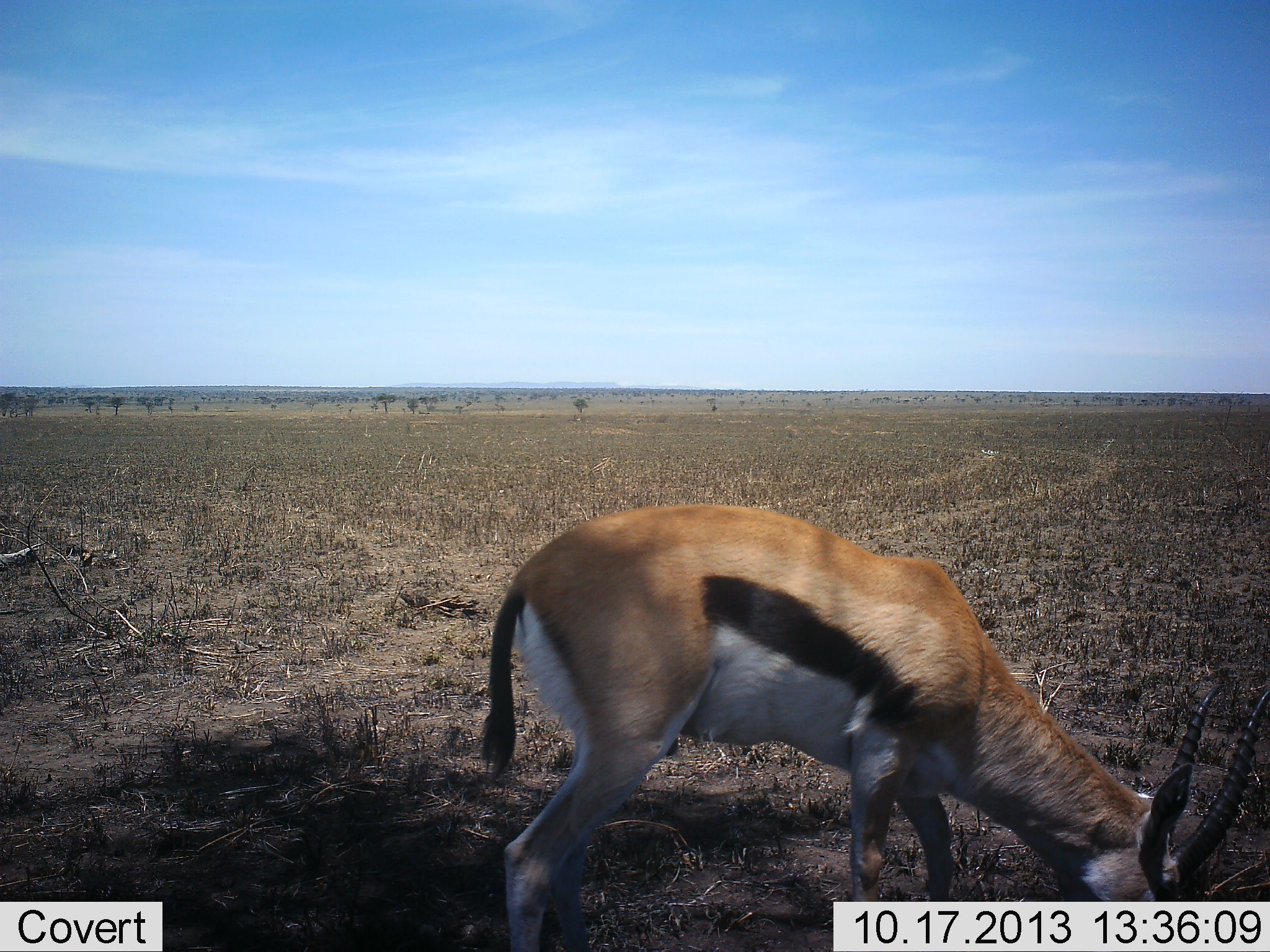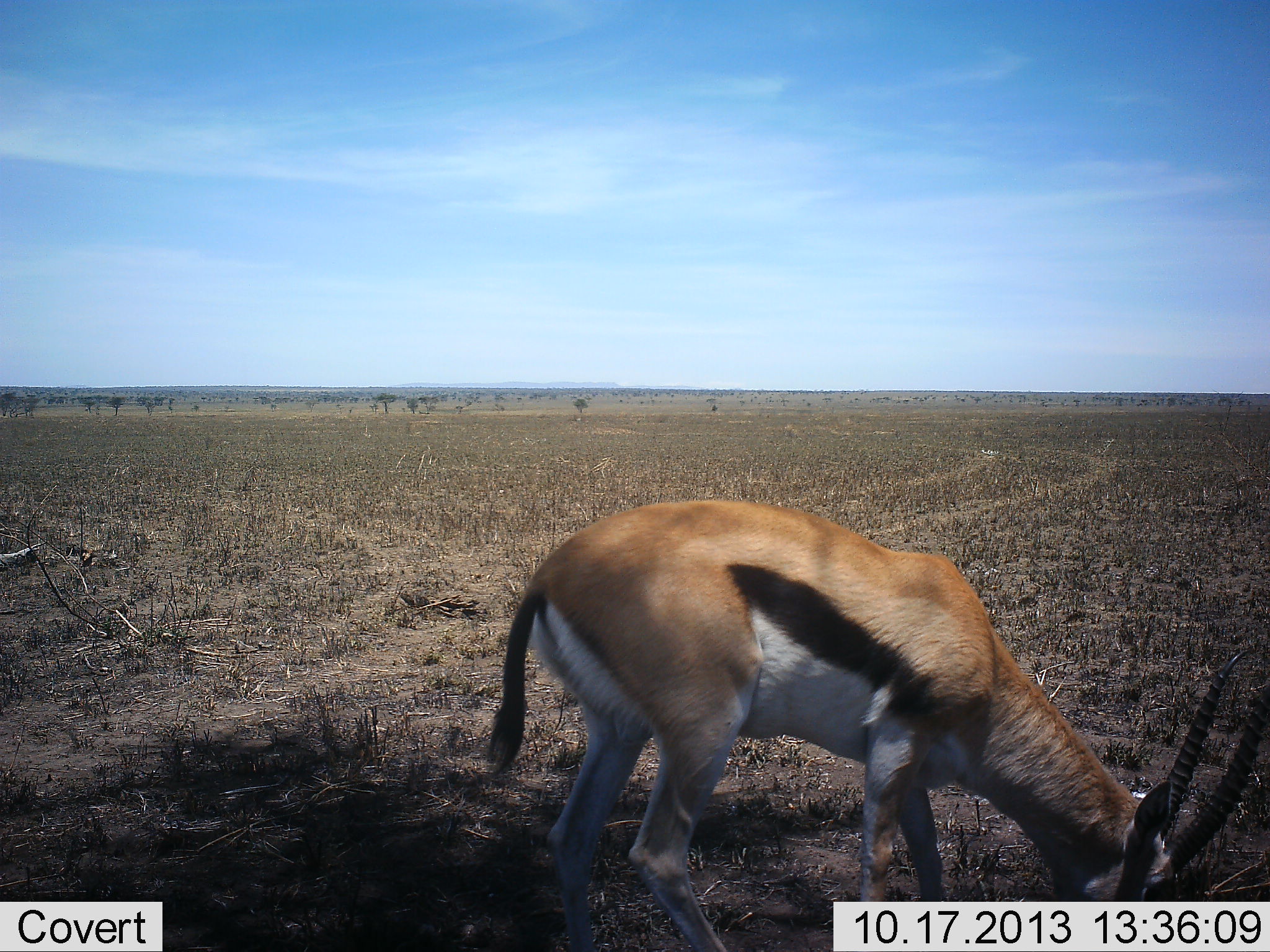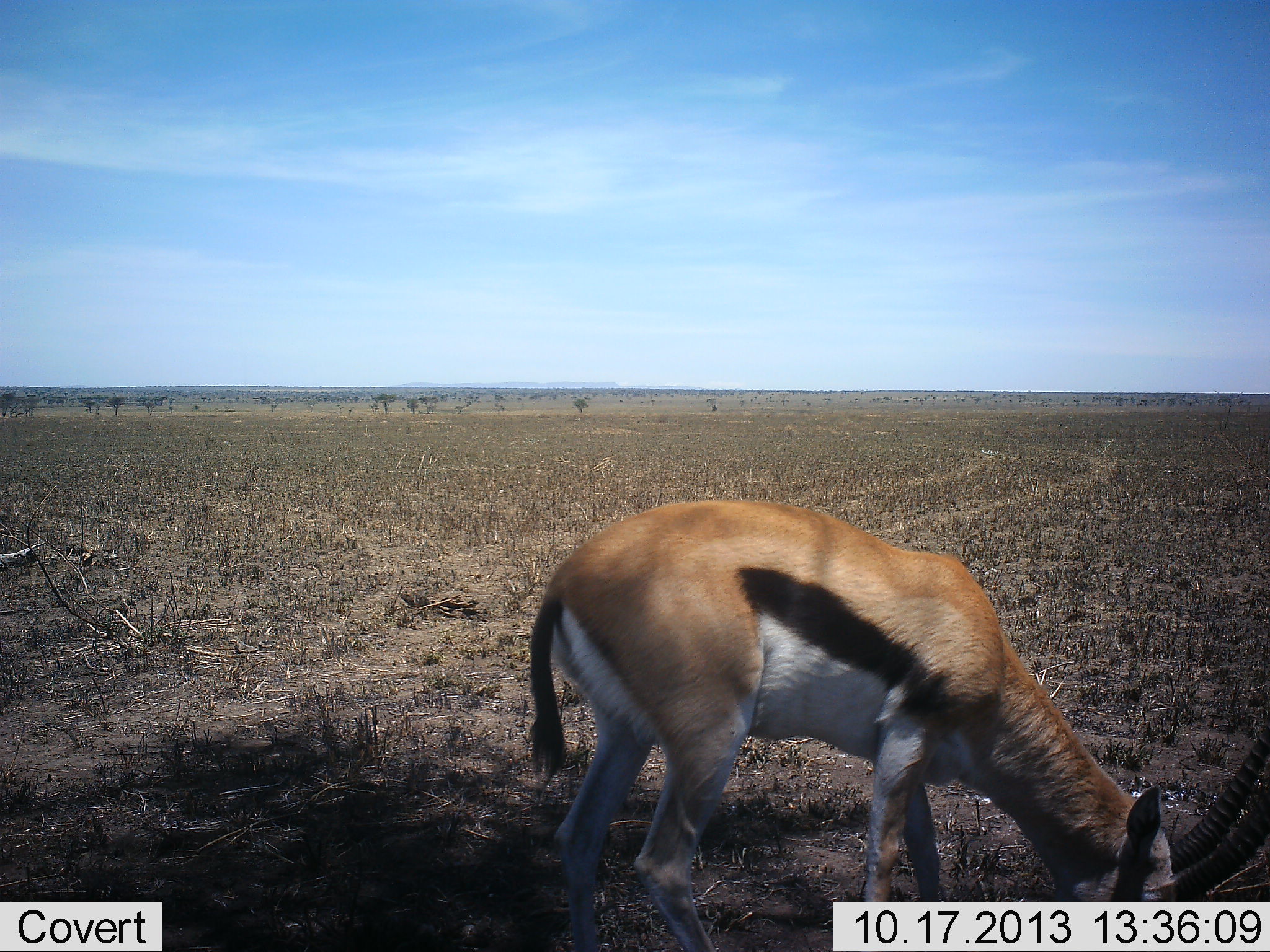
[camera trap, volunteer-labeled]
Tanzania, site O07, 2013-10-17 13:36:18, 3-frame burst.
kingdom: Animalia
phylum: Chordata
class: Mammalia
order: Artiodactyla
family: Bovidae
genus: Eudorcas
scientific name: Eudorcas thomsonii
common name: thomson's gazelle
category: gazellethomsons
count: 1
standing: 10%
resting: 0%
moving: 0%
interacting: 0%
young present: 0%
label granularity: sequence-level